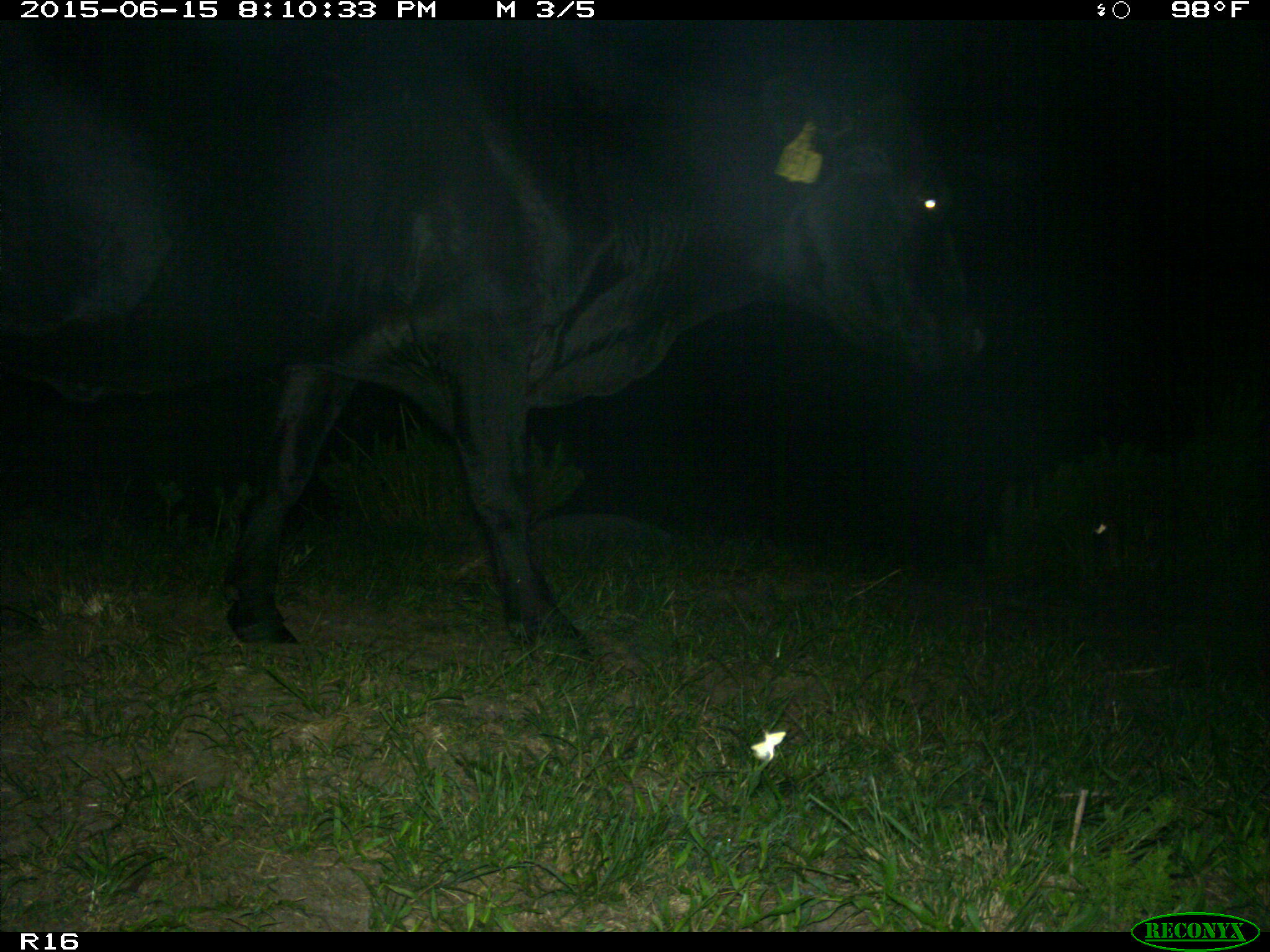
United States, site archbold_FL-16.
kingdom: Animalia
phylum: Chordata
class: Mammalia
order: Artiodactyla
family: Bovidae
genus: Bos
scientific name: Bos taurus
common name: domestic cow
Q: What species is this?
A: Bos taurus (domestic cow).